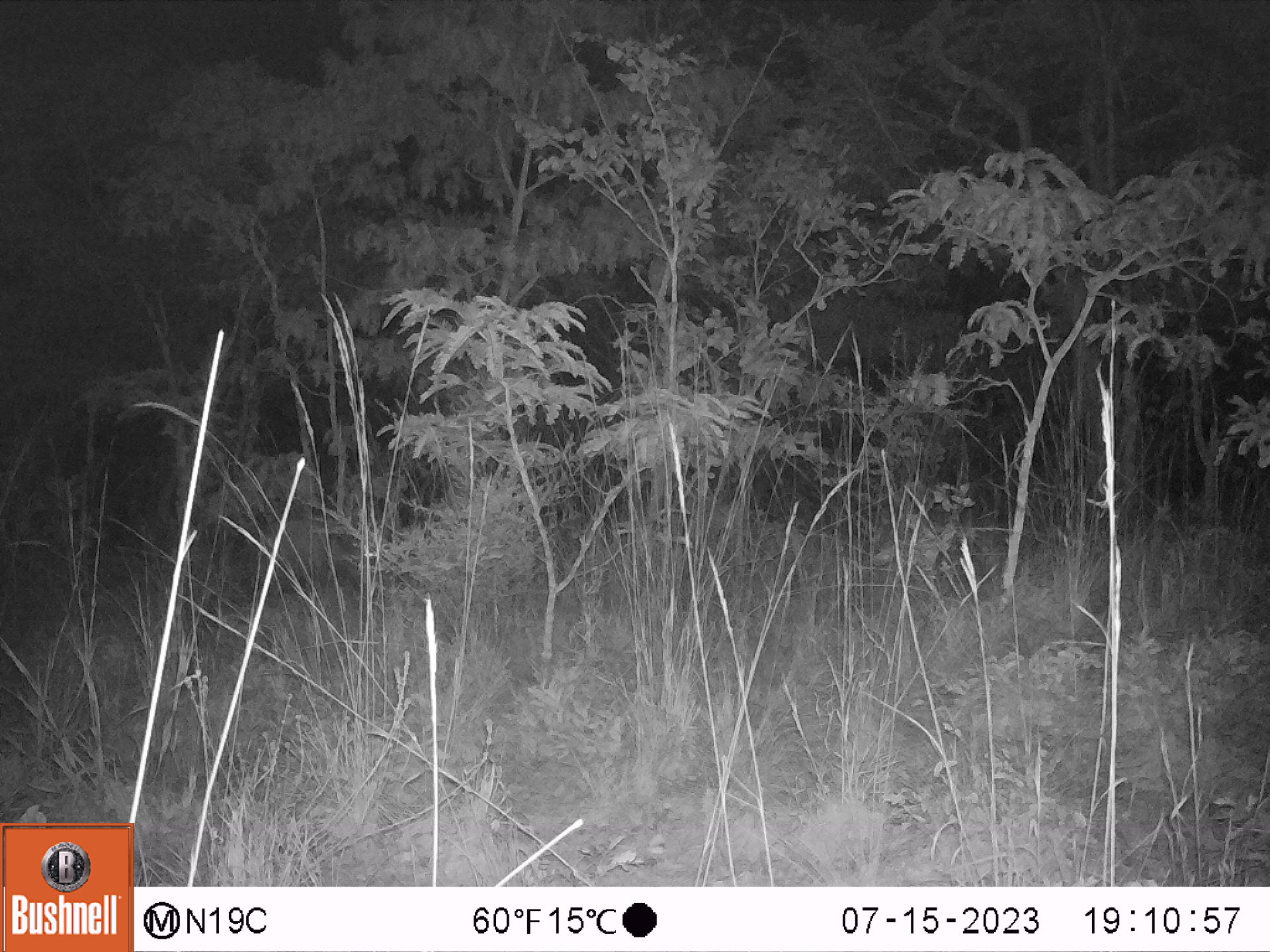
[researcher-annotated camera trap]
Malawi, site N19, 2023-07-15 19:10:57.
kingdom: Animalia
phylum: Chordata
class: Mammalia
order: Artiodactyla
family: Suidae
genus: Potamochoerus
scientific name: Potamochoerus larvatus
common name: bushpig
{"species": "bushpig (Potamochoerus larvatus)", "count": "1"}